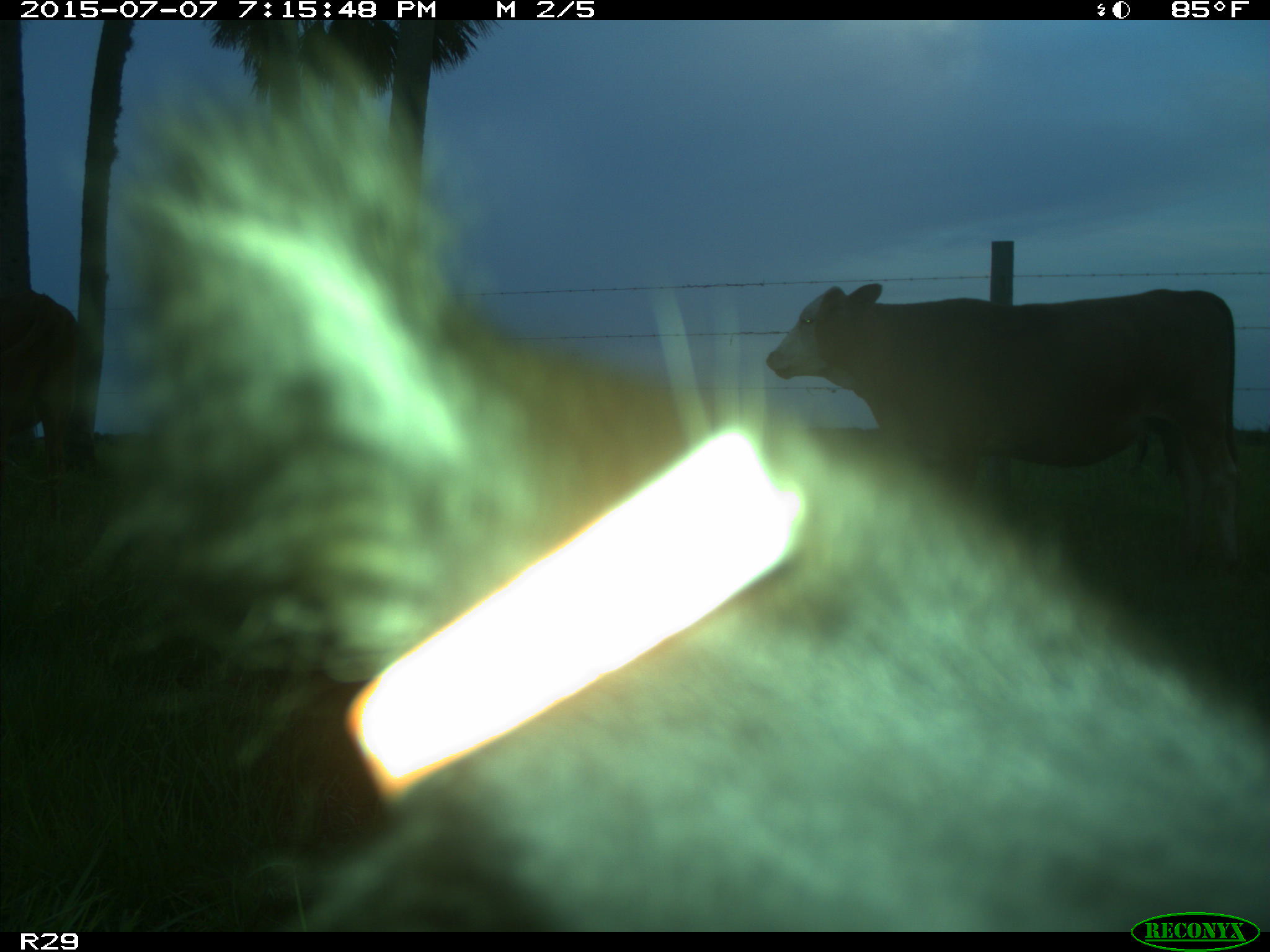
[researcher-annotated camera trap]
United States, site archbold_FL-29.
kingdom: Animalia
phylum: Chordata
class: Mammalia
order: Artiodactyla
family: Bovidae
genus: Bos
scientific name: Bos taurus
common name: domestic cow